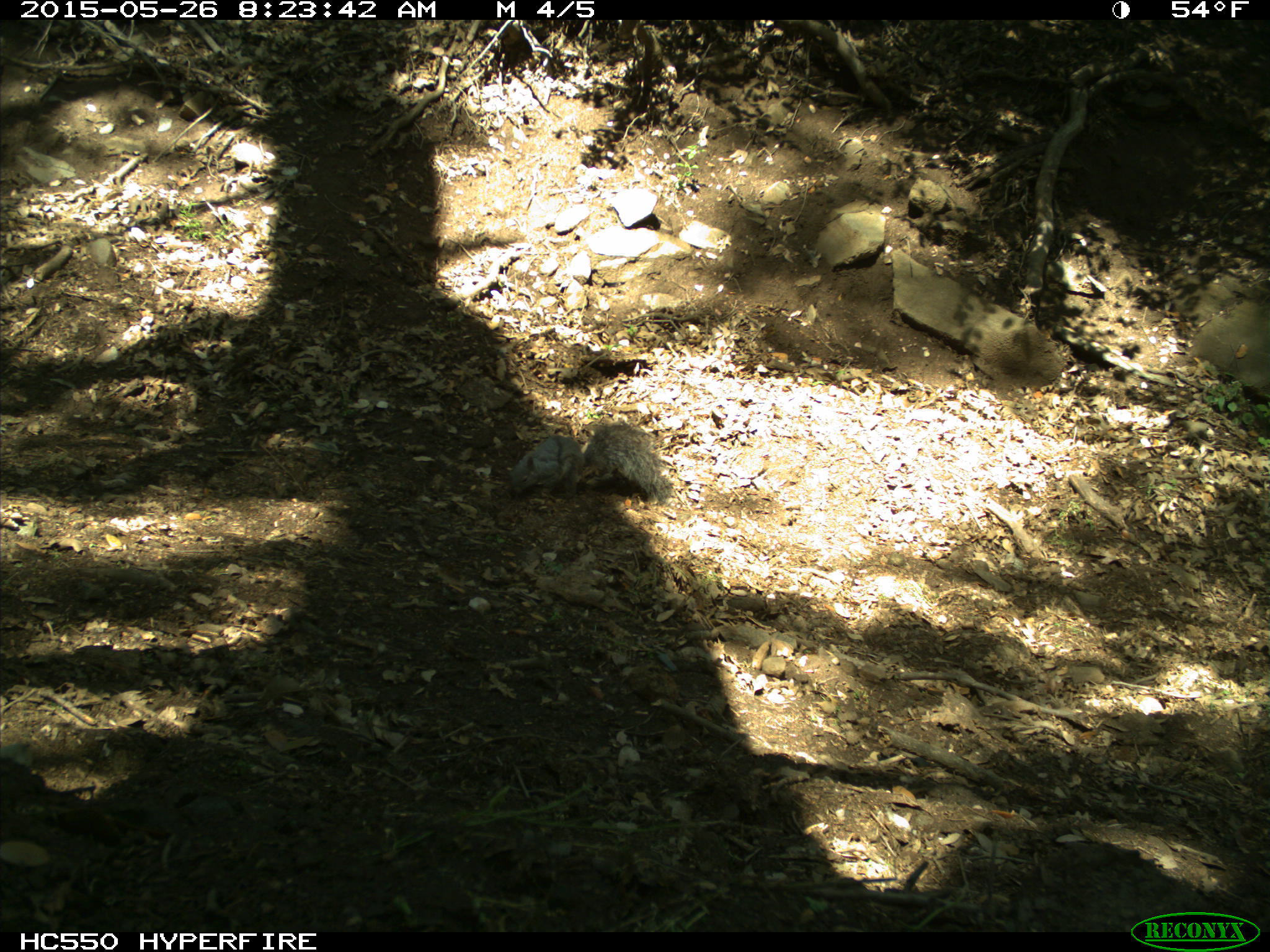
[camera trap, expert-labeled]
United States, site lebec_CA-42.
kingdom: Animalia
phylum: Chordata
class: Mammalia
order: Rodentia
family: Sciuridae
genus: Sciurus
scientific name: Sciurus carolinensis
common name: eastern gray squirrel